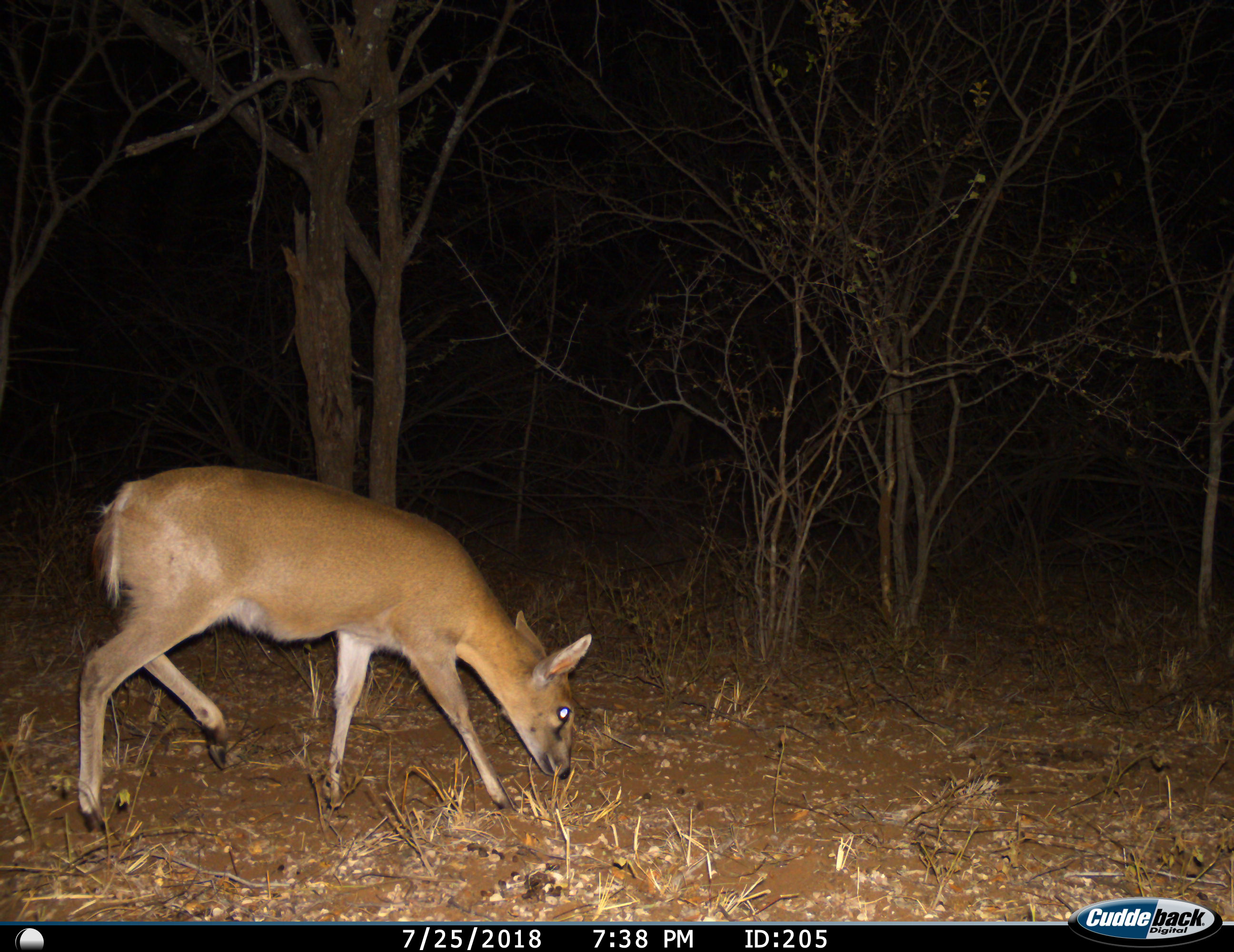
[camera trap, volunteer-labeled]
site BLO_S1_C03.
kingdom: Animalia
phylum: Chordata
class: Mammalia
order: Artiodactyla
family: Bovidae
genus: Sylvicapra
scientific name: Sylvicapra grimmia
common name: common duiker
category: duikercommongrey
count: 1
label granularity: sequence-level